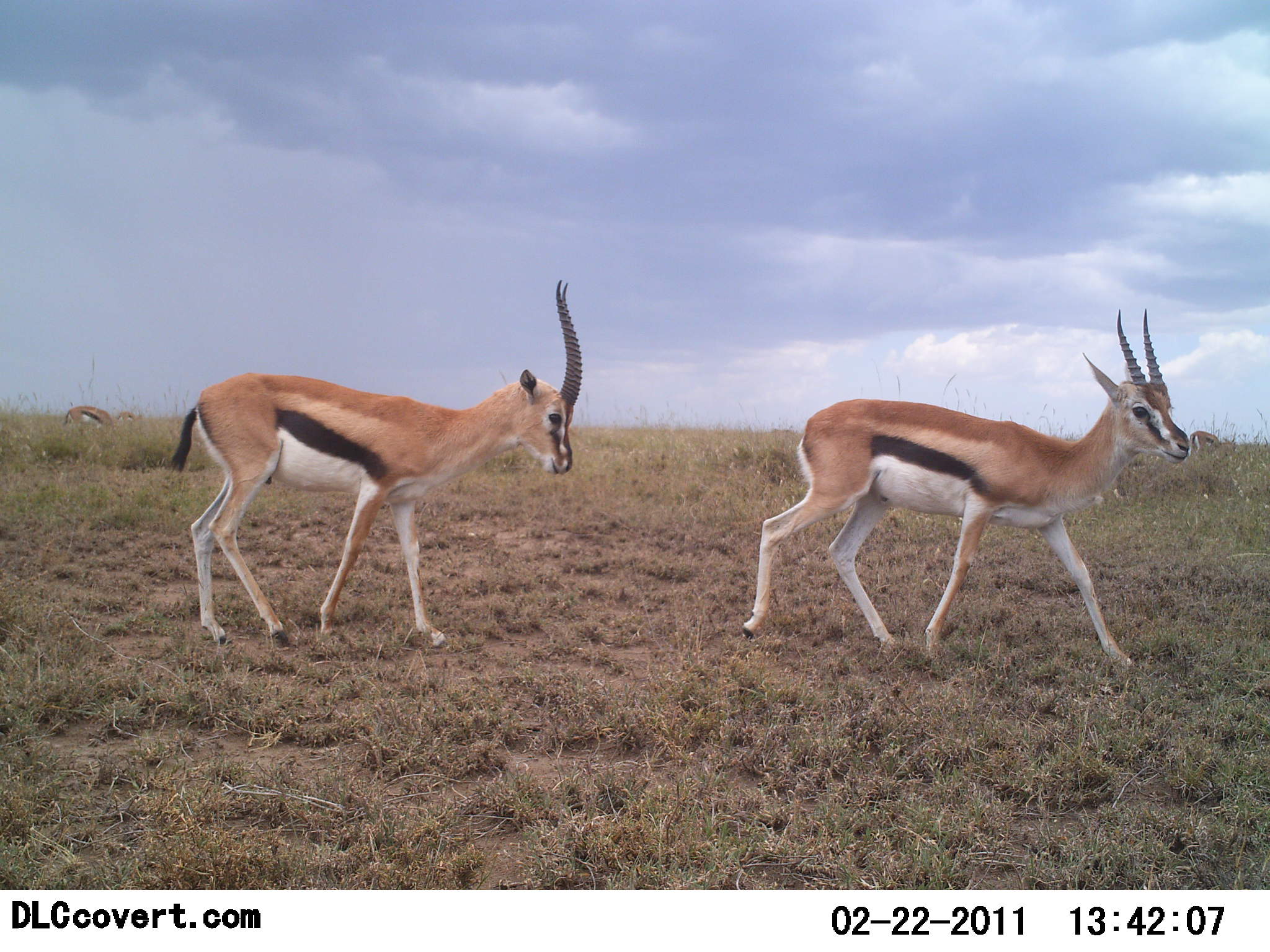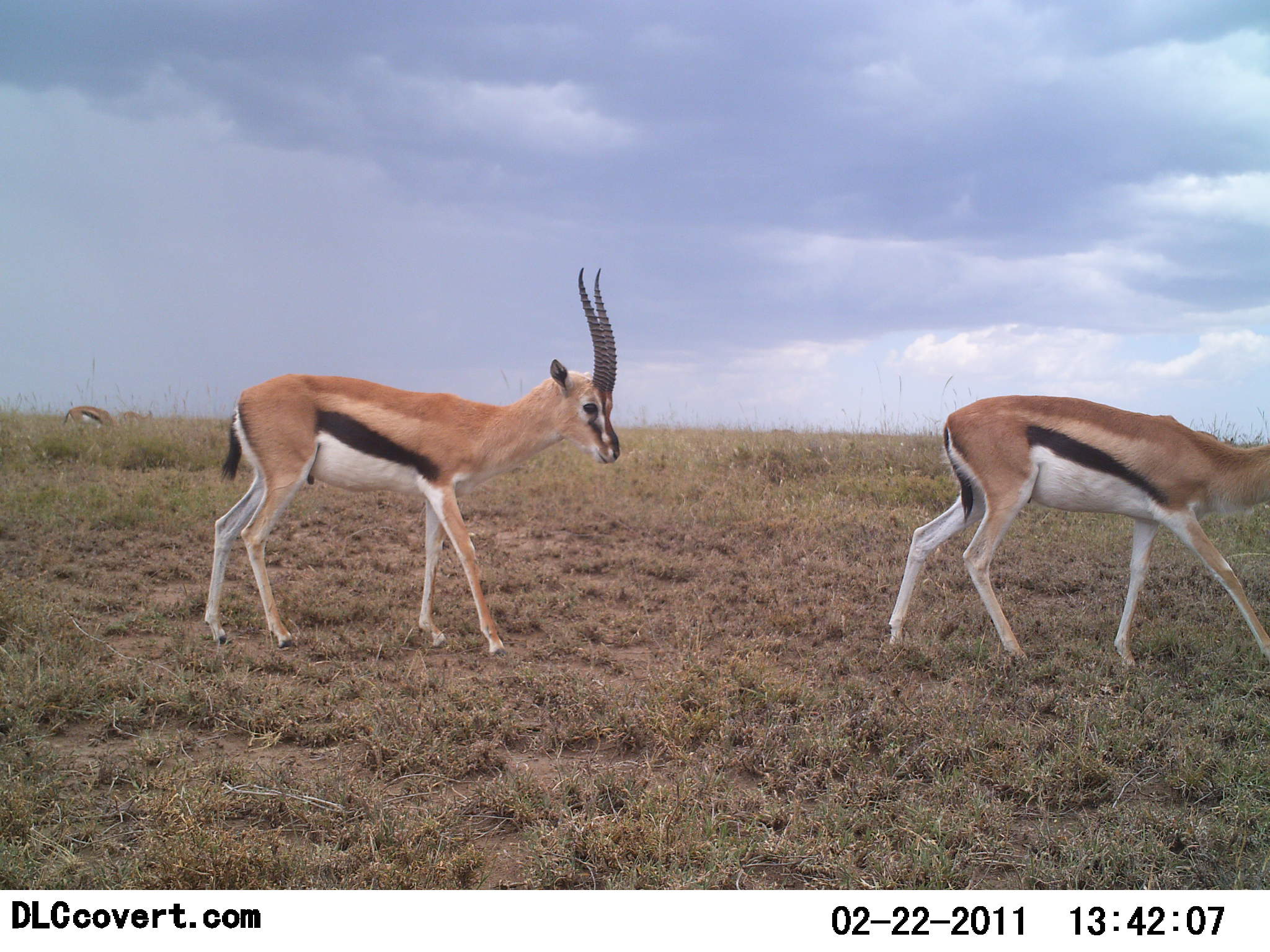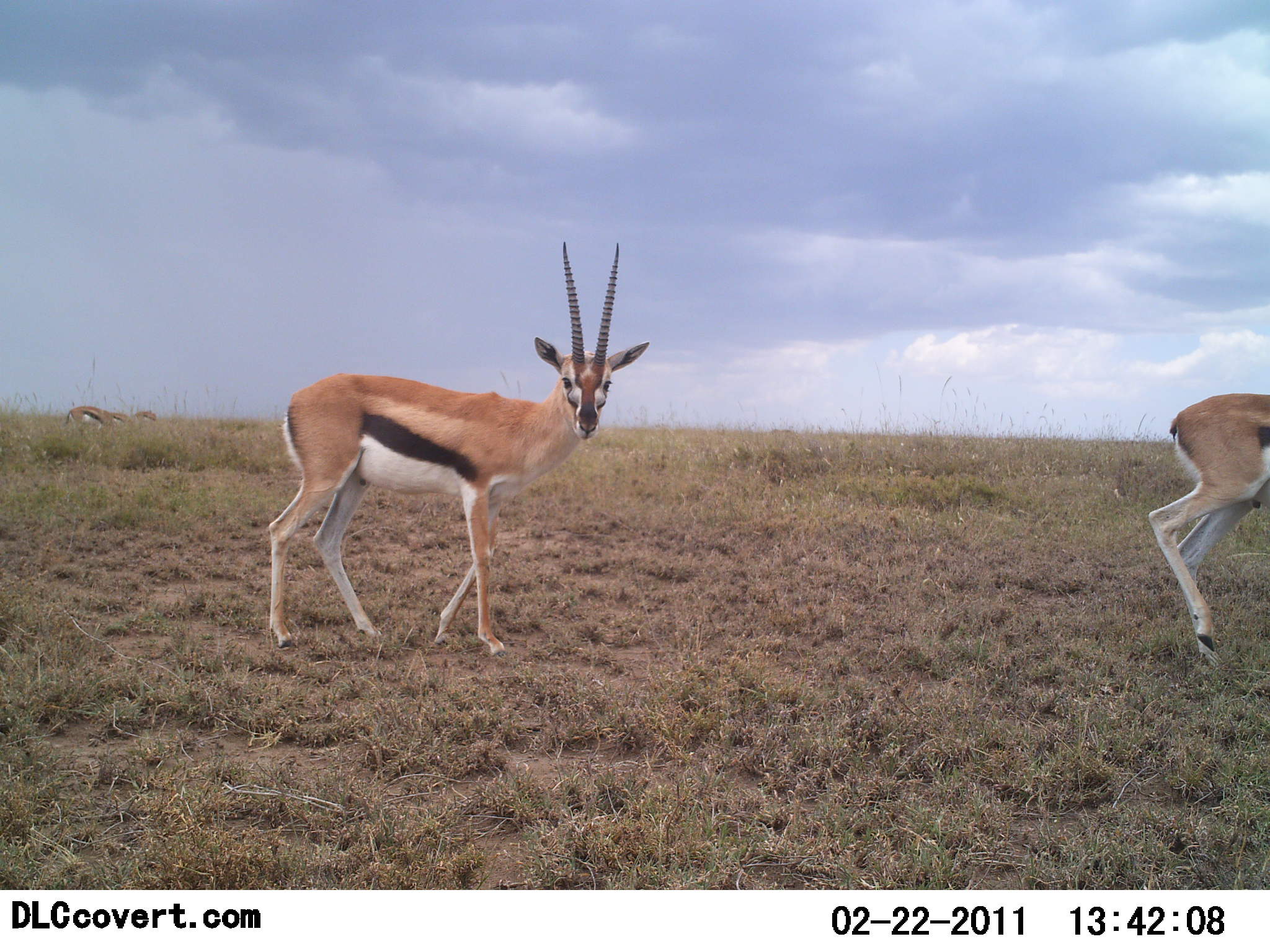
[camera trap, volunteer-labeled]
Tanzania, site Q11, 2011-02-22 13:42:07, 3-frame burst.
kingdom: Animalia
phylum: Chordata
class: Mammalia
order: Artiodactyla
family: Bovidae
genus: Eudorcas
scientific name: Eudorcas thomsonii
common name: thomson's gazelle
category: gazellethomsons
Gazellethomsons (thomson's gazelle) (Eudorcas thomsonii), count 4. Behavior (volunteer vote fractions): standing 18%, resting 0%, moving 82%, interacting 0%. Young present (vote fraction): 0%. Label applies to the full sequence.